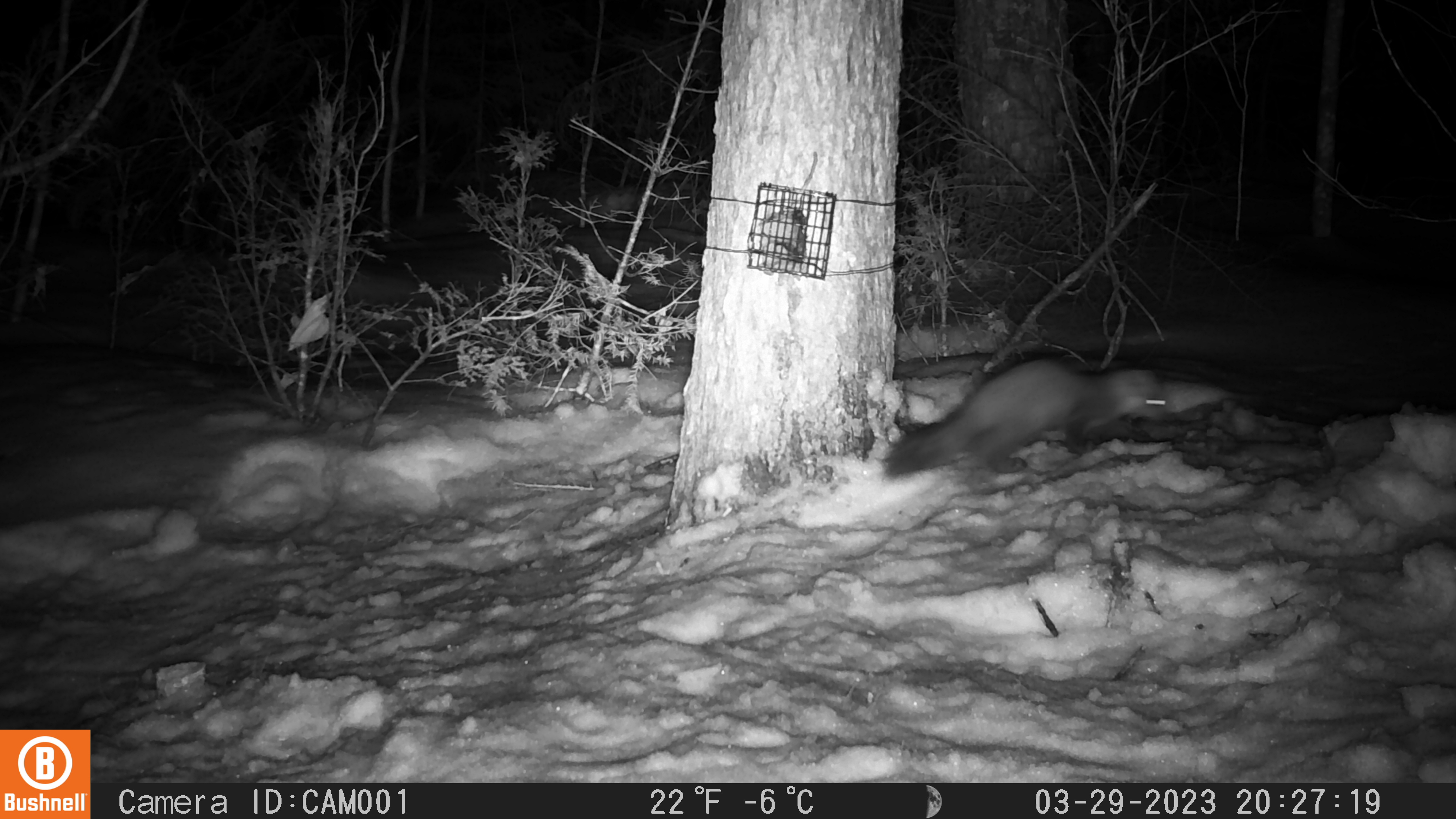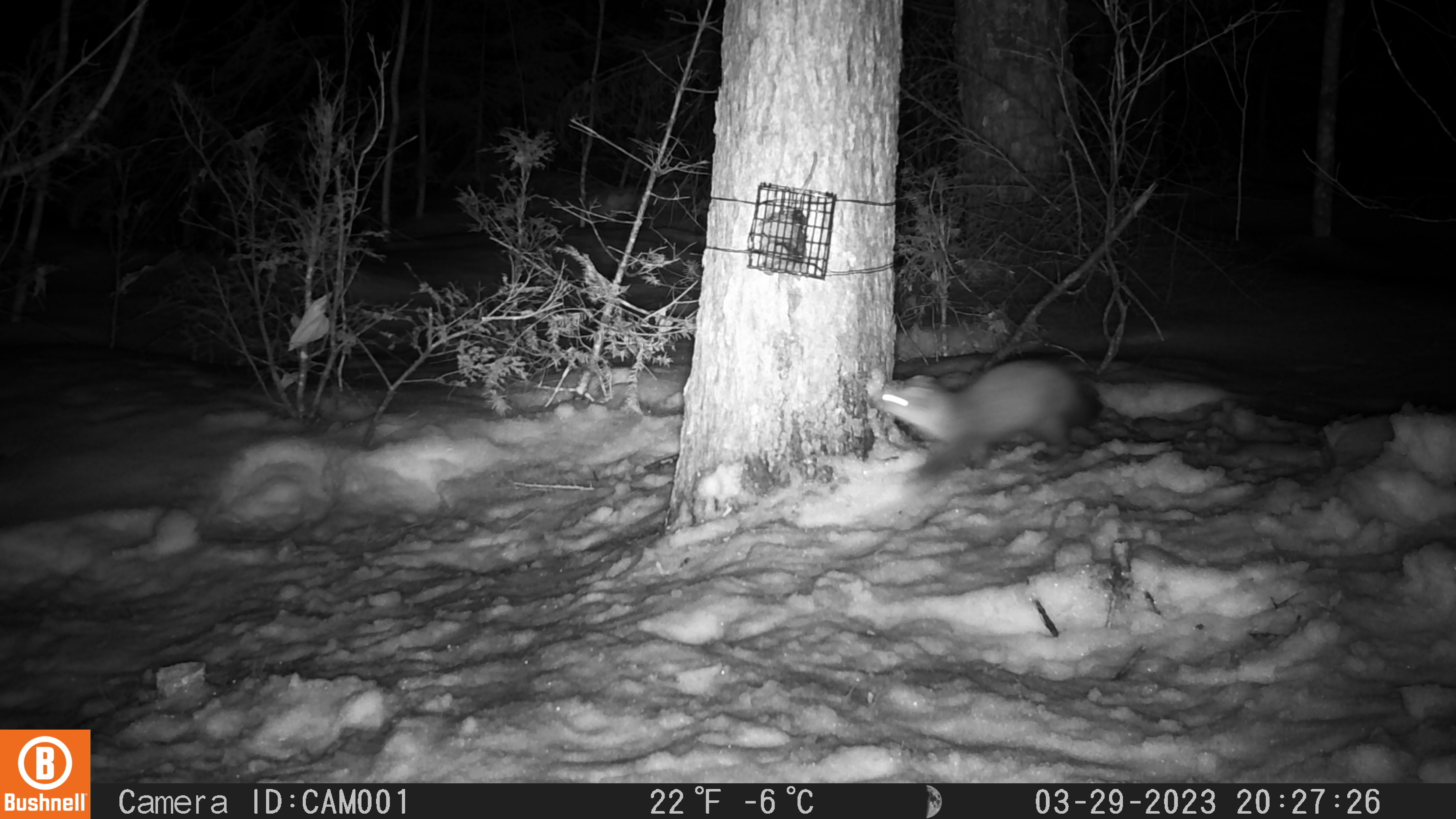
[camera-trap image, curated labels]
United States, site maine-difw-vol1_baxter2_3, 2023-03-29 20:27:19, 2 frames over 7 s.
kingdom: Animalia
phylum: Chordata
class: Mammalia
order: Carnivora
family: Mustelidae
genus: Martes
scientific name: Martes americana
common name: american marten